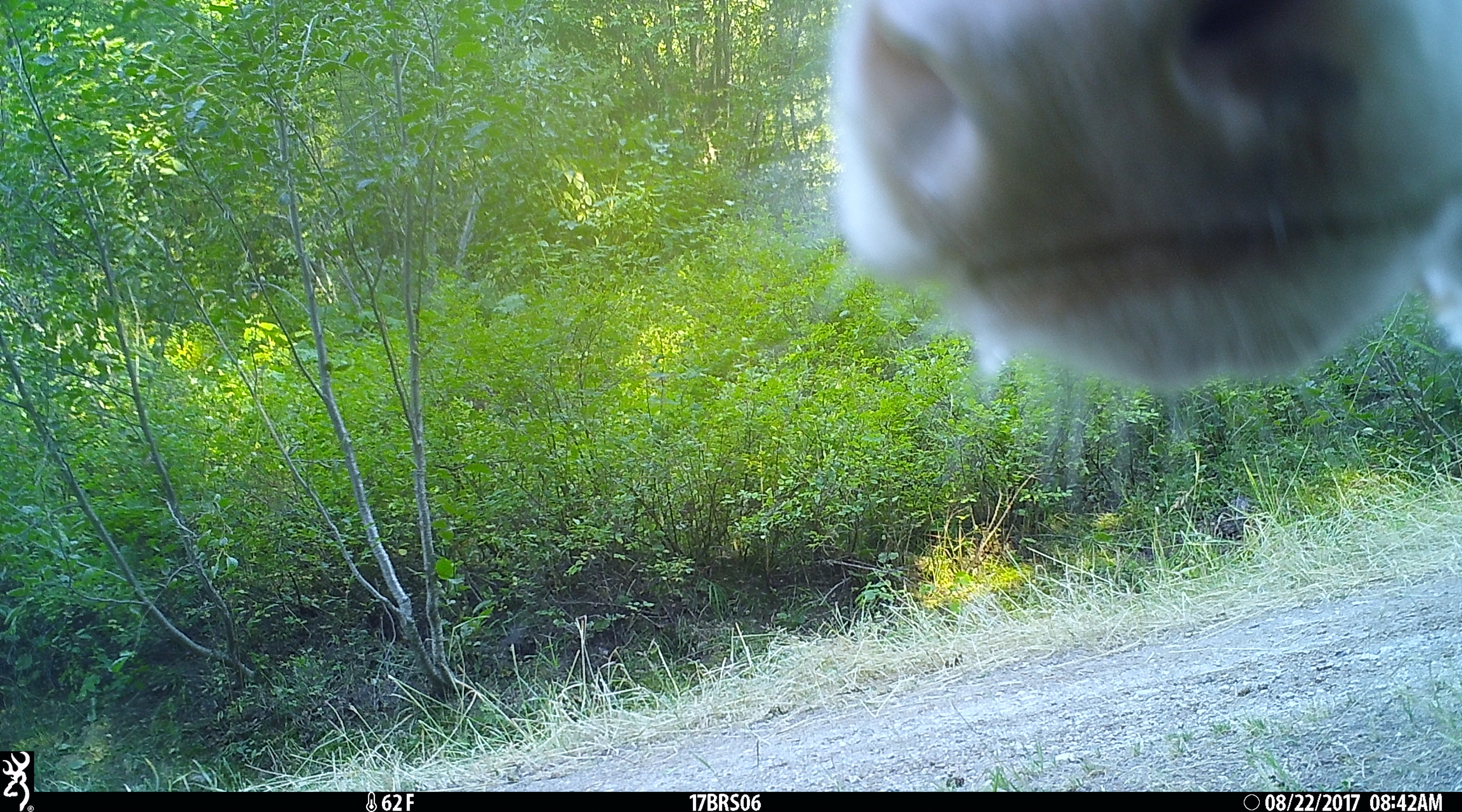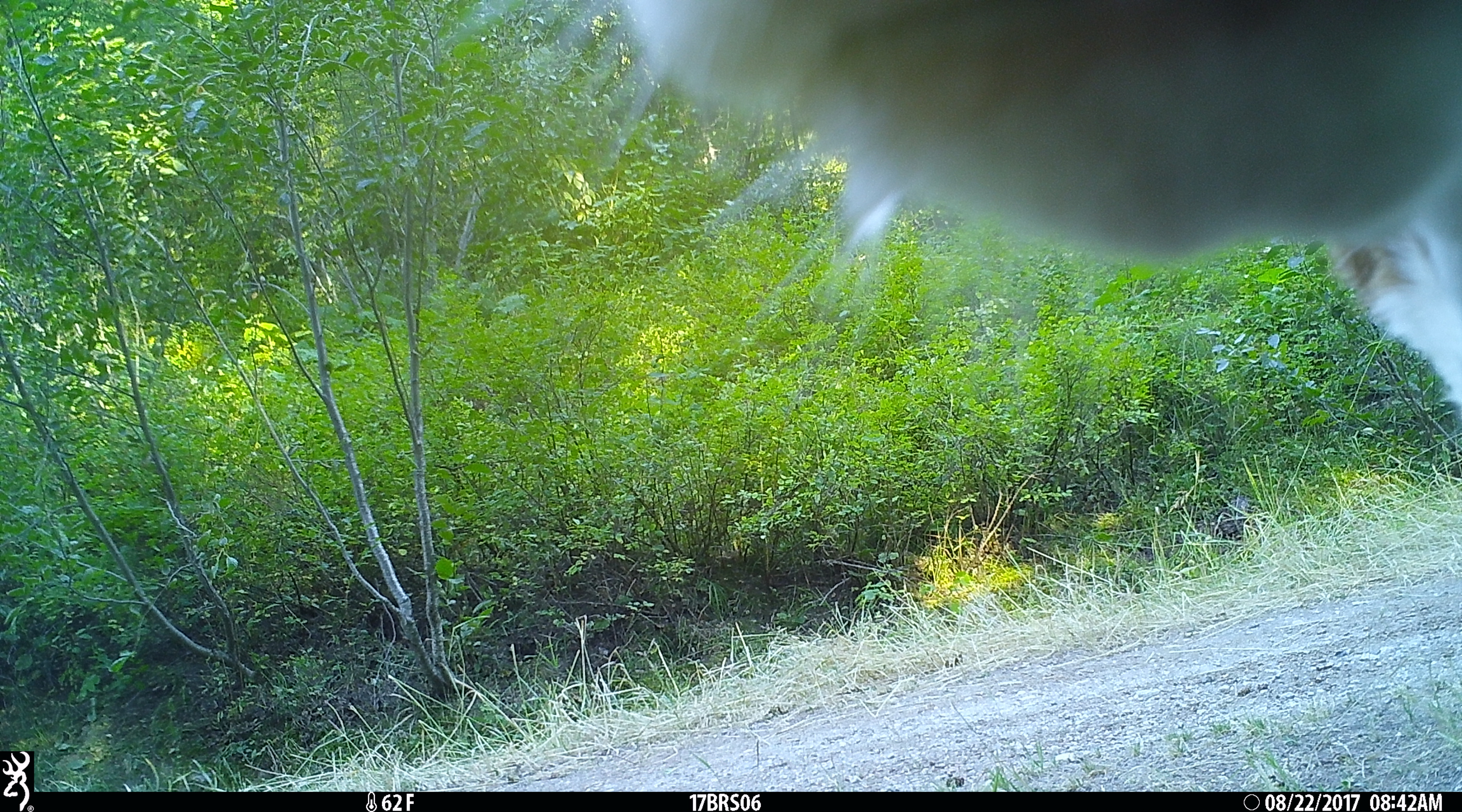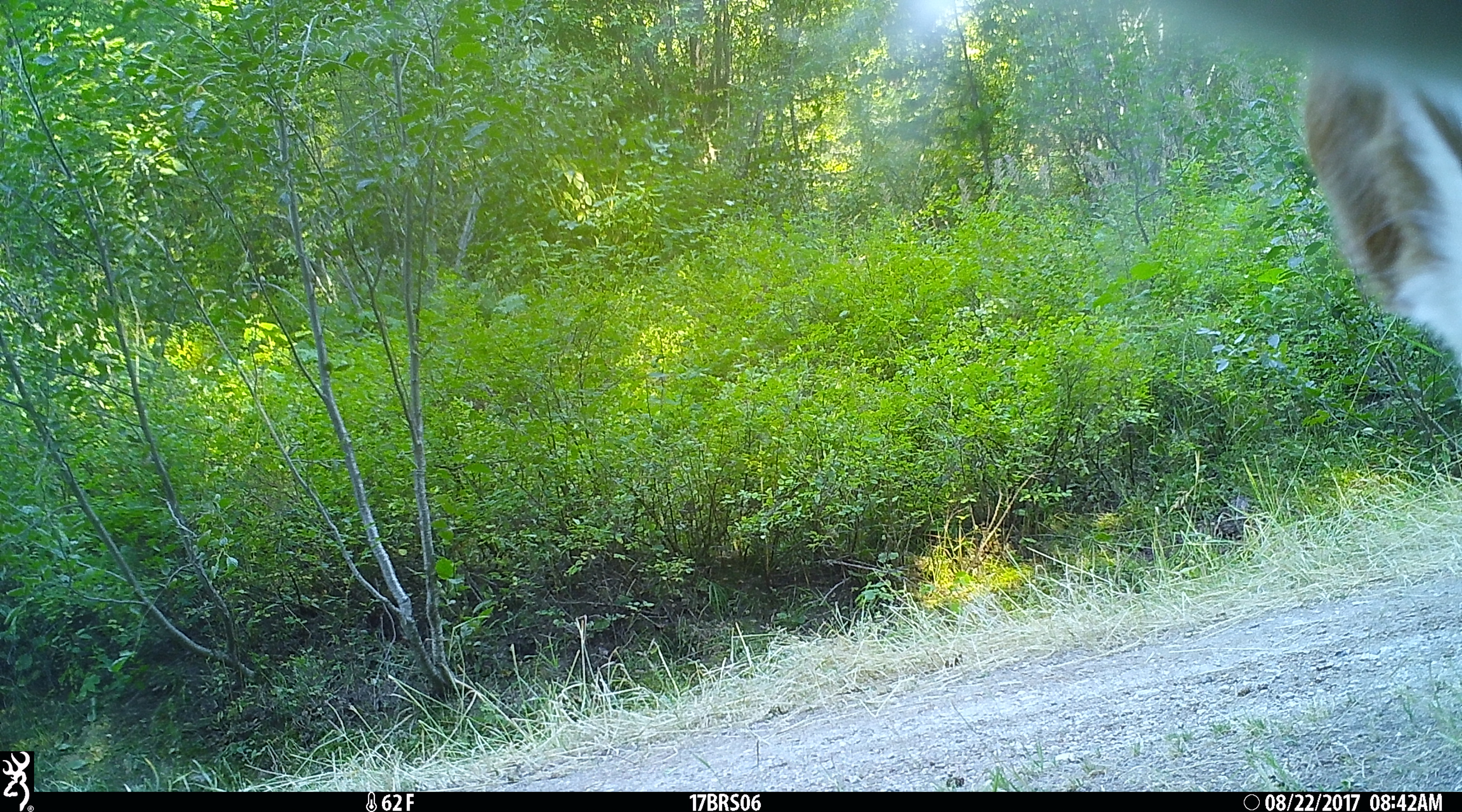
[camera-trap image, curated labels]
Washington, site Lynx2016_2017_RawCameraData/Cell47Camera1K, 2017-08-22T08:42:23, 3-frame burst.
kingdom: Animalia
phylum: Chordata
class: Mammalia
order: Artiodactyla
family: Bovidae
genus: Bos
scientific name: Bos taurus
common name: domestic cattle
Domestic cattle (Bos taurus). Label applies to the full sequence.